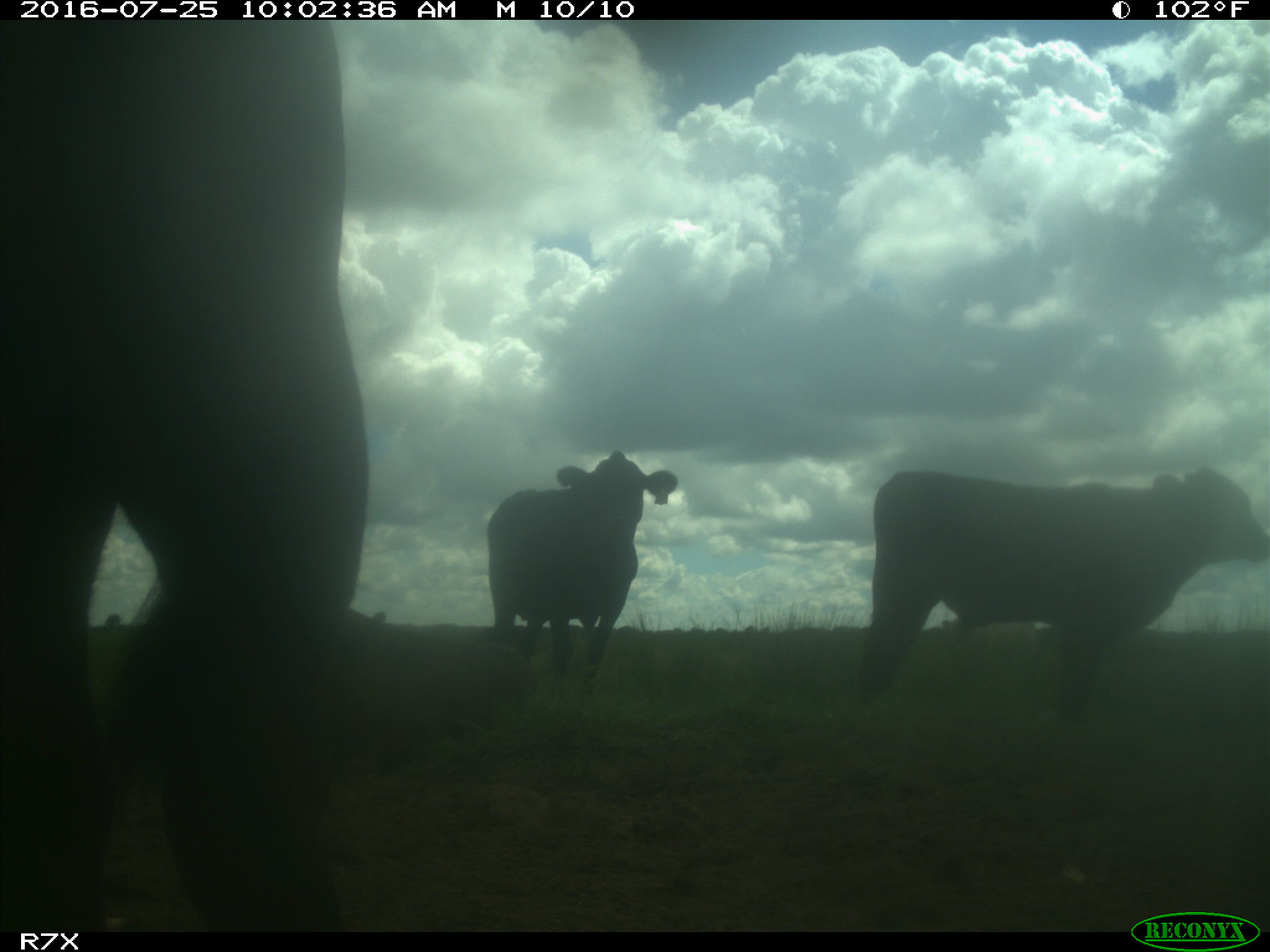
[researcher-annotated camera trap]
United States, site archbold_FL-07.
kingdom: Animalia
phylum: Chordata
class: Mammalia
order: Artiodactyla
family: Bovidae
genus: Bos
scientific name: Bos taurus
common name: domestic cow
Bos taurus (domestic cow).